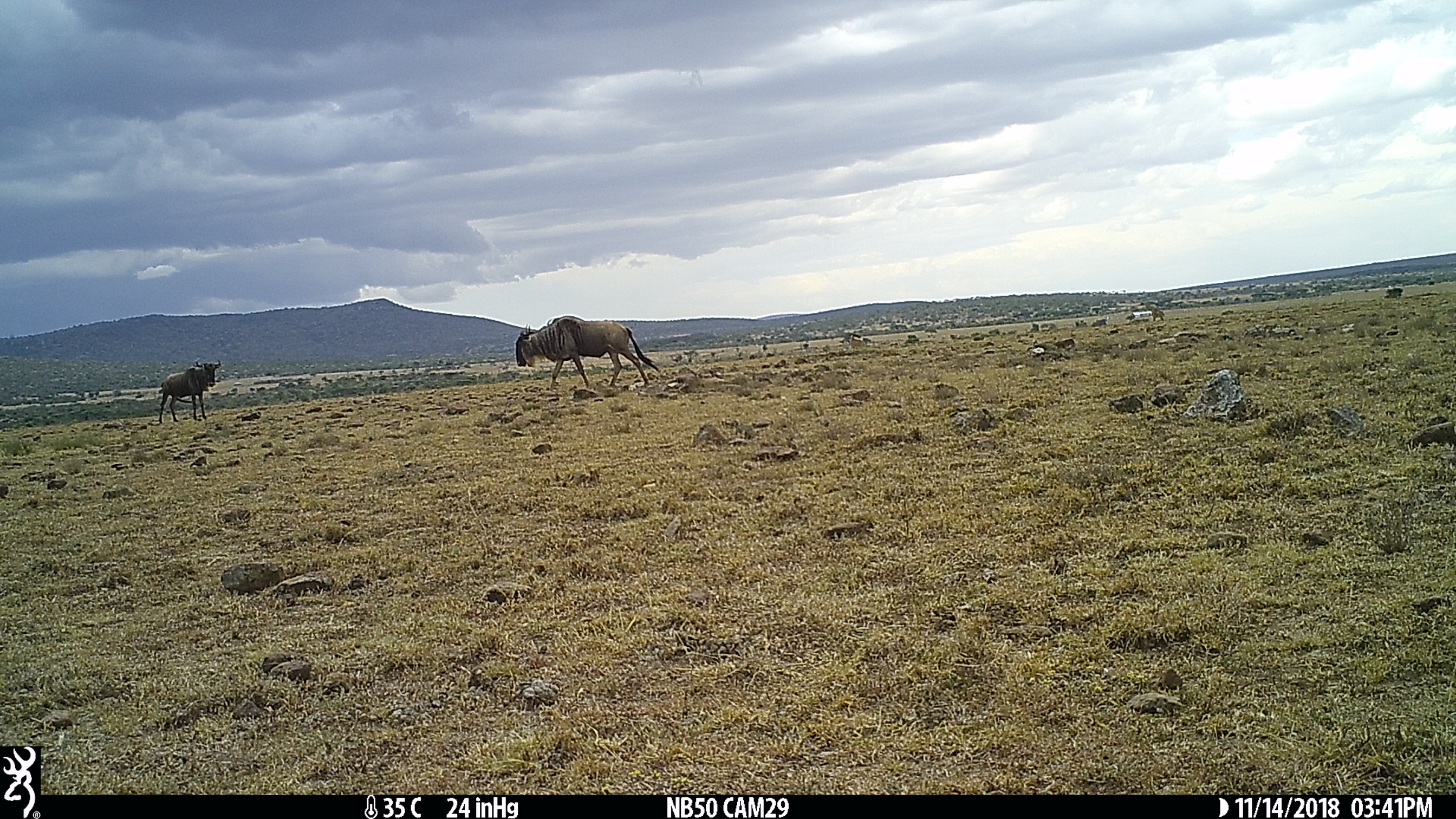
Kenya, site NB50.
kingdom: Animalia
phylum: Chordata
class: Mammalia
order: Artiodactyla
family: Bovidae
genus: Connochaetes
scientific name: Connochaetes taurinus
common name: blue wildebeest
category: wildebeest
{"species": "wildebeest (blue wildebeest) (Connochaetes taurinus)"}